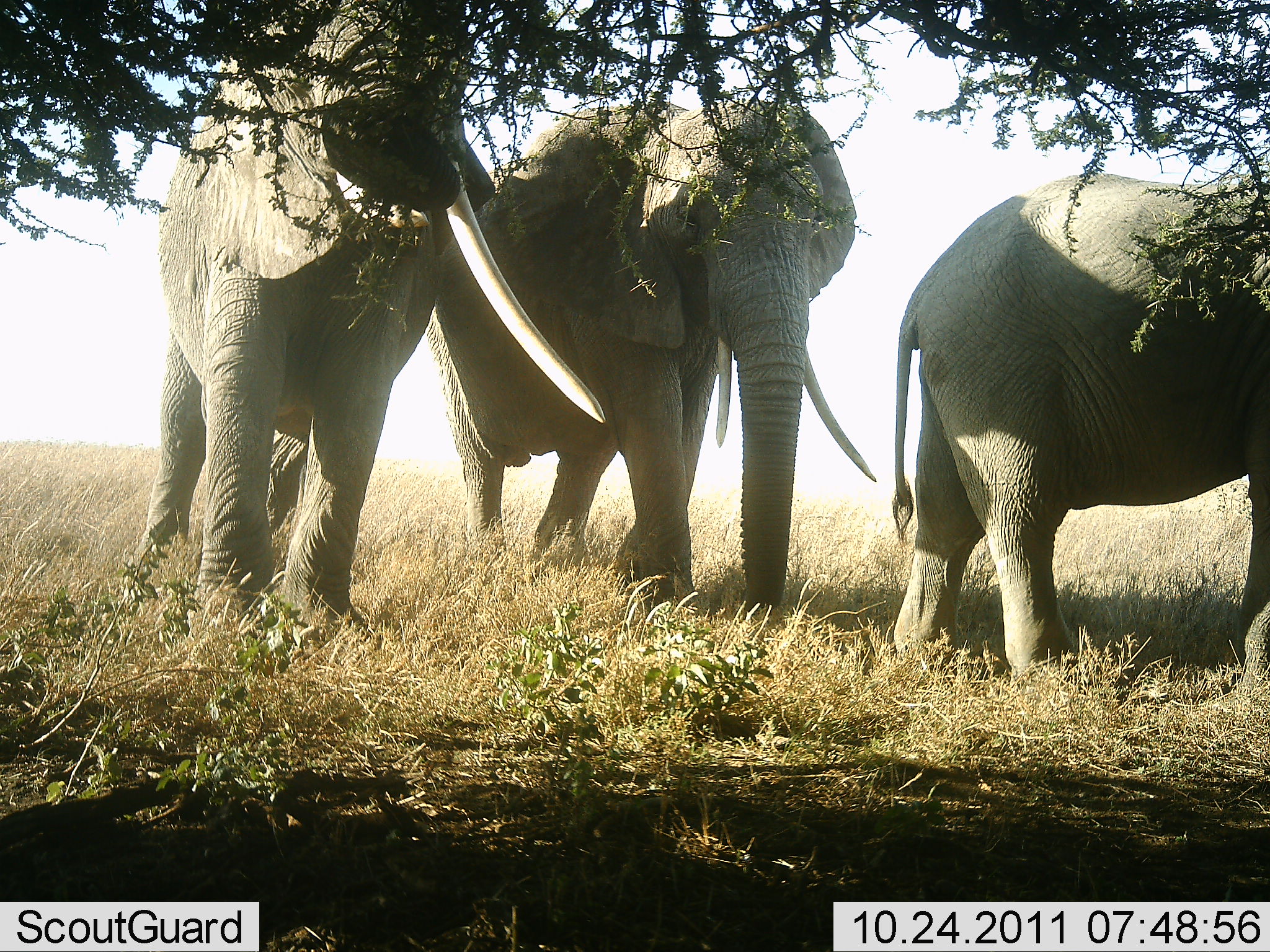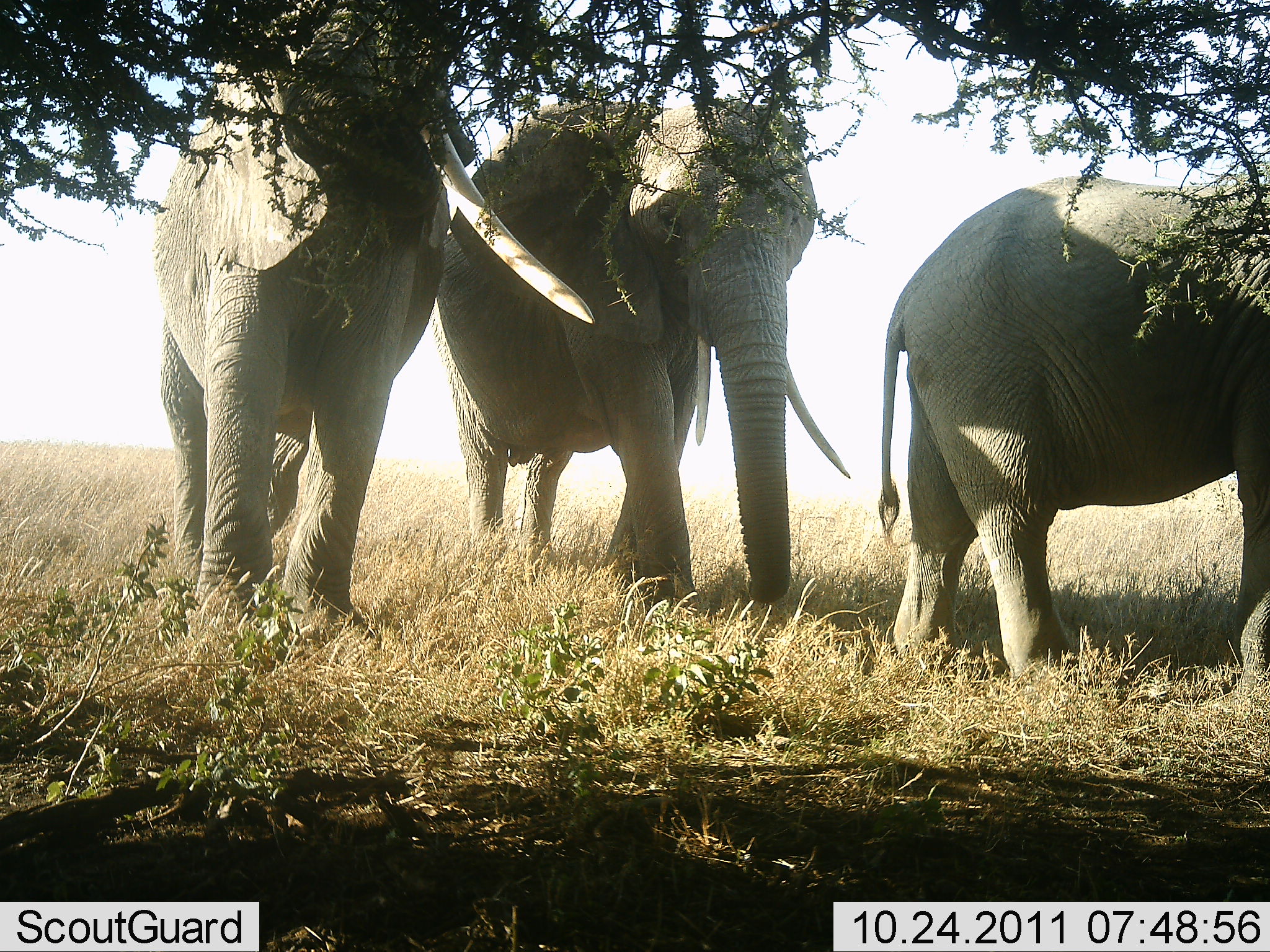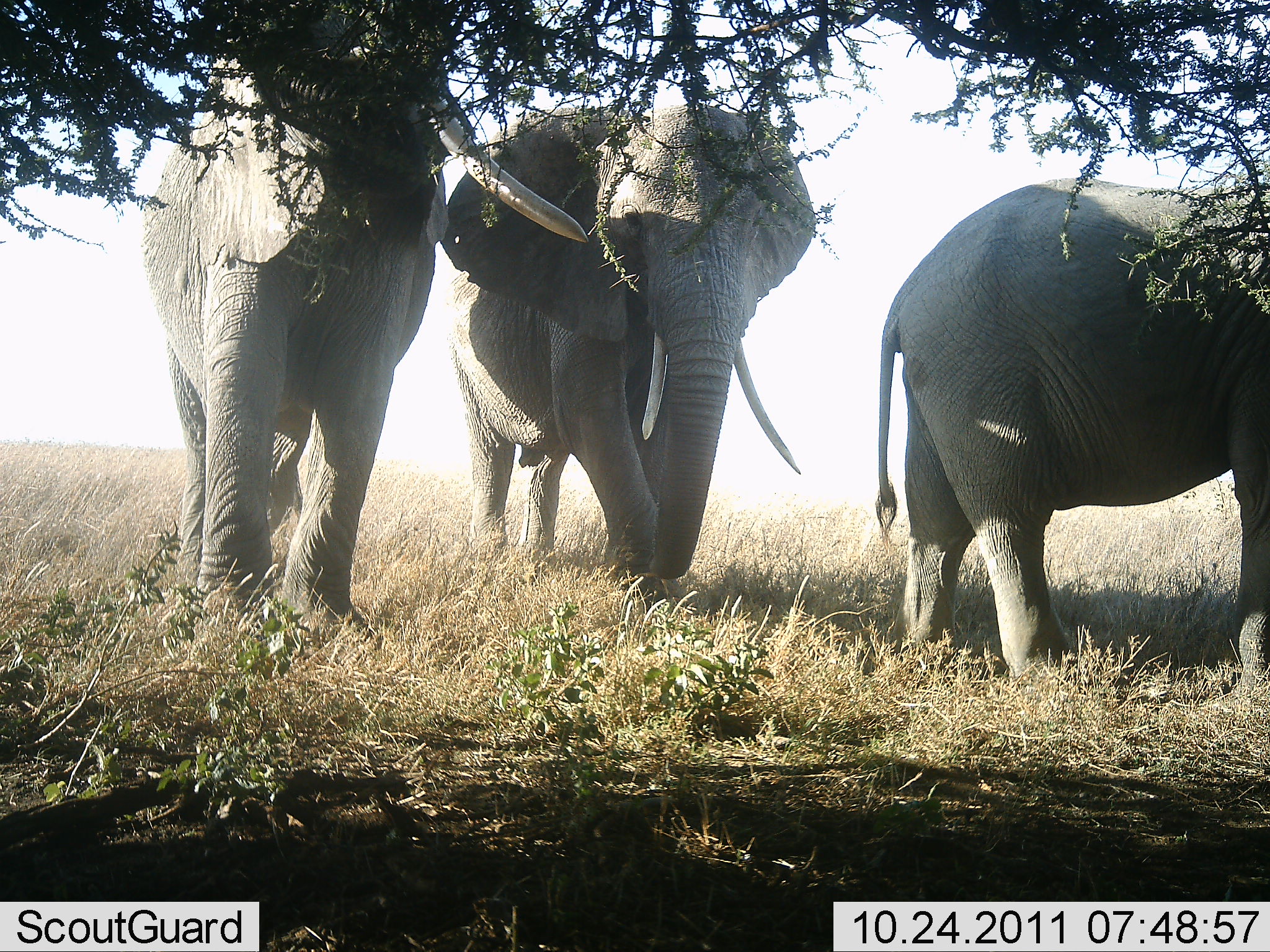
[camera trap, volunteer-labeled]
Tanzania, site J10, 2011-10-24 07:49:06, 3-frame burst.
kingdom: Animalia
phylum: Chordata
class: Mammalia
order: Proboscidea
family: Elephantidae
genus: Loxodonta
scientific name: Loxodonta africana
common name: african bush elephant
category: elephant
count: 3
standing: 64%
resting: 0%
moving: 36%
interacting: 0%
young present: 0%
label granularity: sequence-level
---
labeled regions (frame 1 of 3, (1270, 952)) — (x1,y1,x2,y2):
animal: (134,0,606,642); (426,96,878,617); (889,171,1270,694)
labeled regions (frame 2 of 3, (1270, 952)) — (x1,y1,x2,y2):
animal: (158,0,597,642); (438,95,853,609); (877,174,1270,689)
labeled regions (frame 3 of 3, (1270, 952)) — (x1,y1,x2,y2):
animal: (145,0,586,631); (874,175,1270,692); (441,97,816,584)